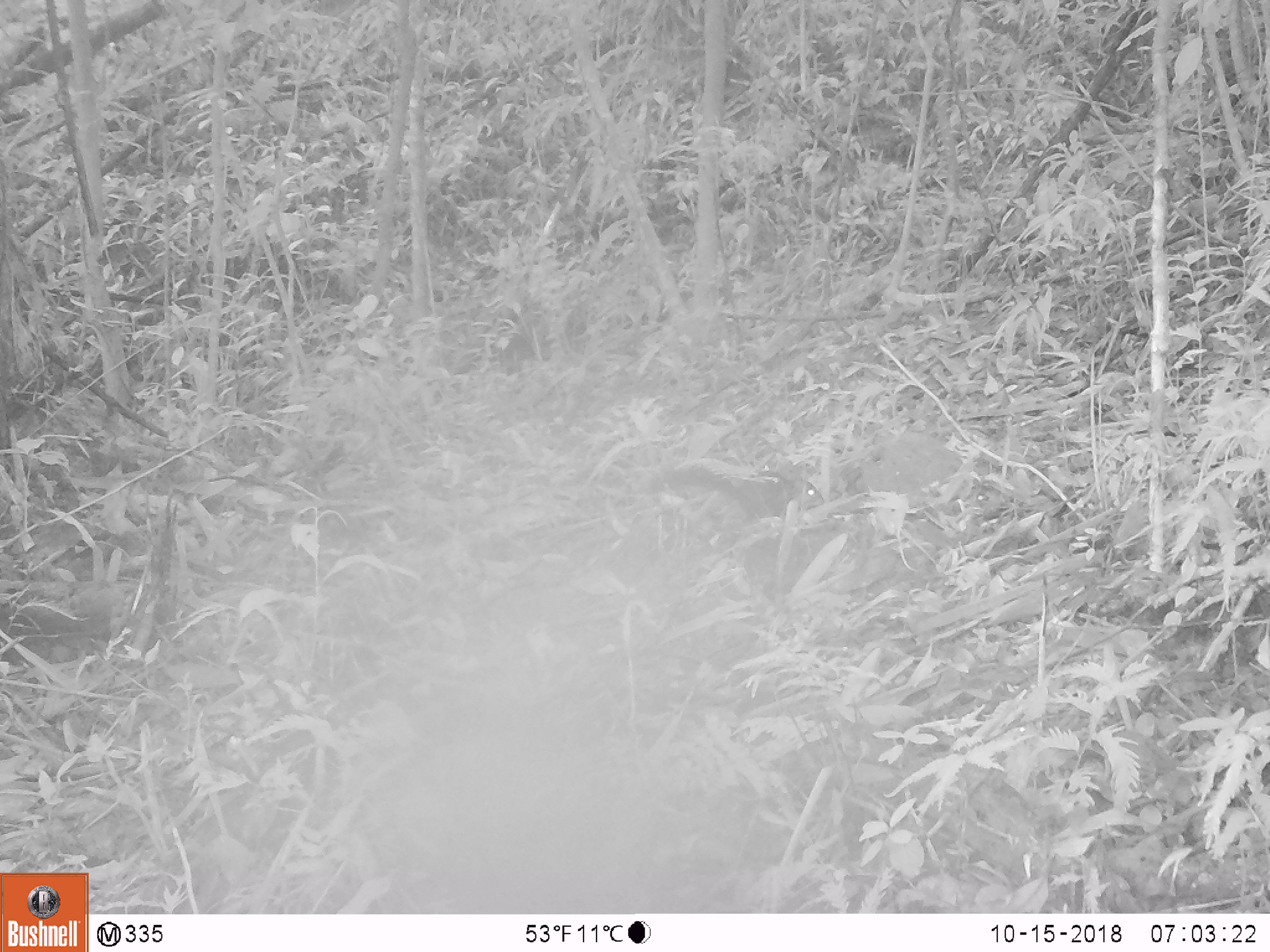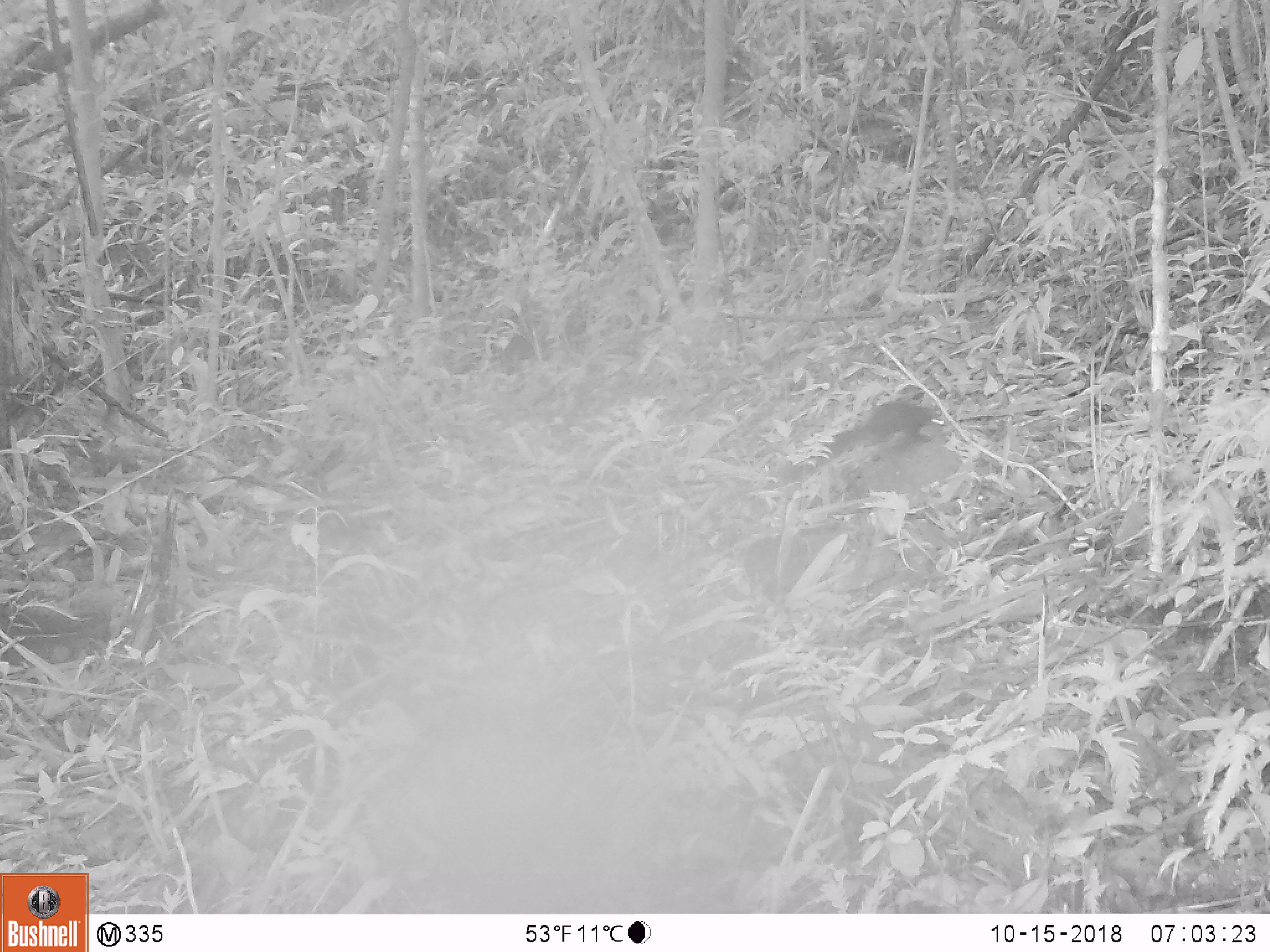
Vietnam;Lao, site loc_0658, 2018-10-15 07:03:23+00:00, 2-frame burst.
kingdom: Animalia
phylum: Chordata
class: Mammalia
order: Rodentia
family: Sciuridae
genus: Dremomys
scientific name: Dremomys rufigenis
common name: red-cheeked squirrel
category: red cheeked squirrel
Red cheeked squirrel (red-cheeked squirrel) (Dremomys rufigenis). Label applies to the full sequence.